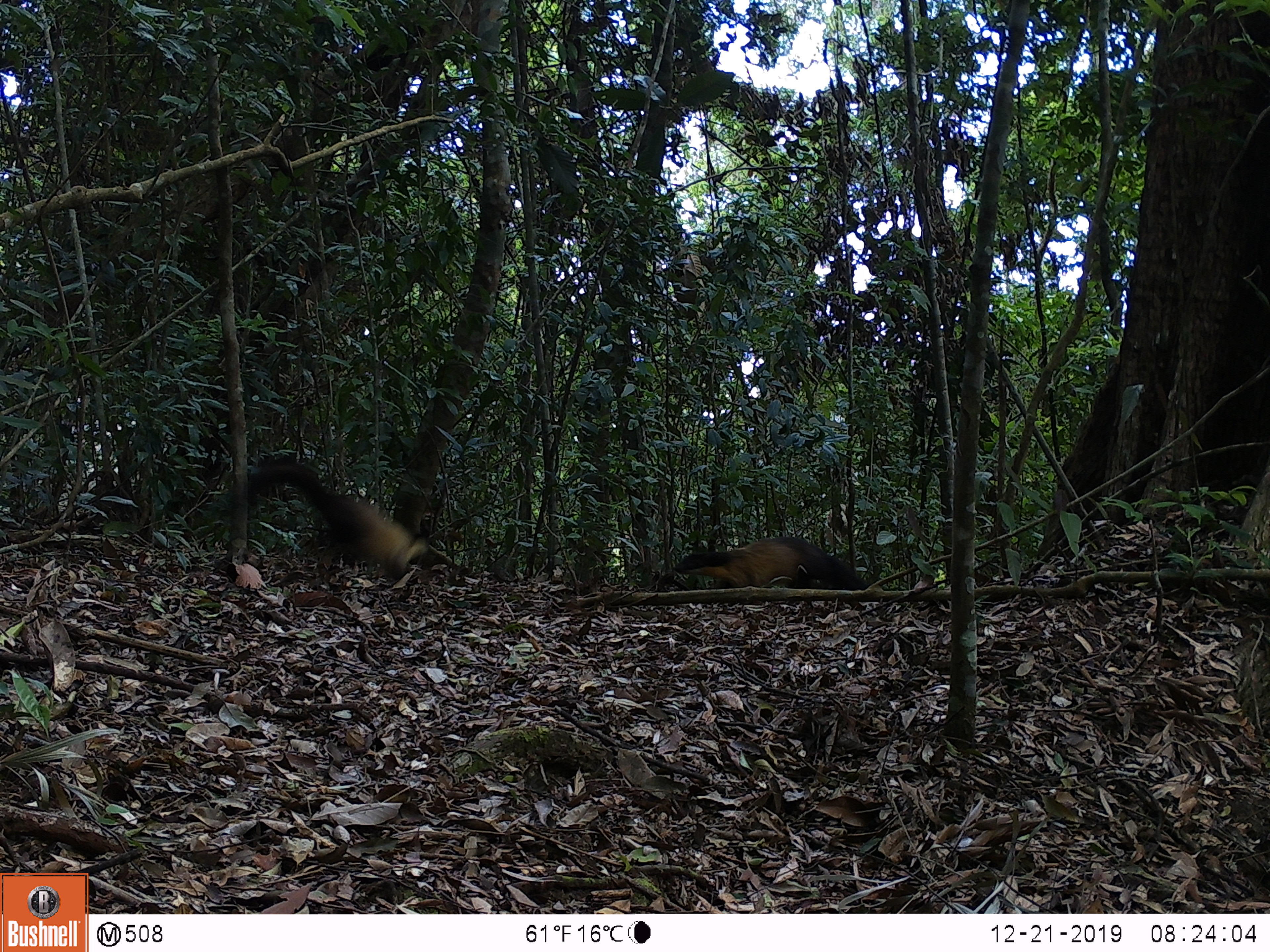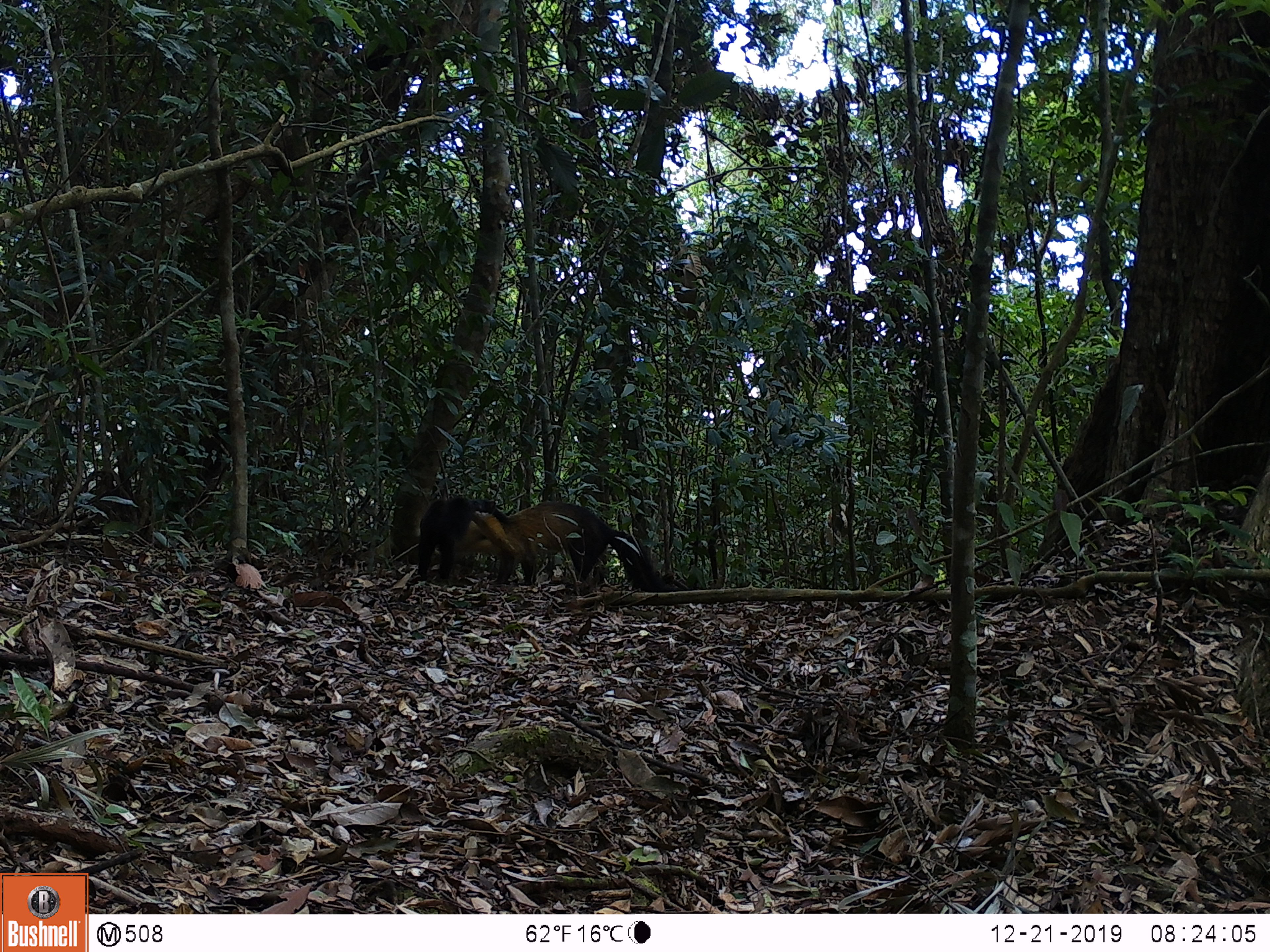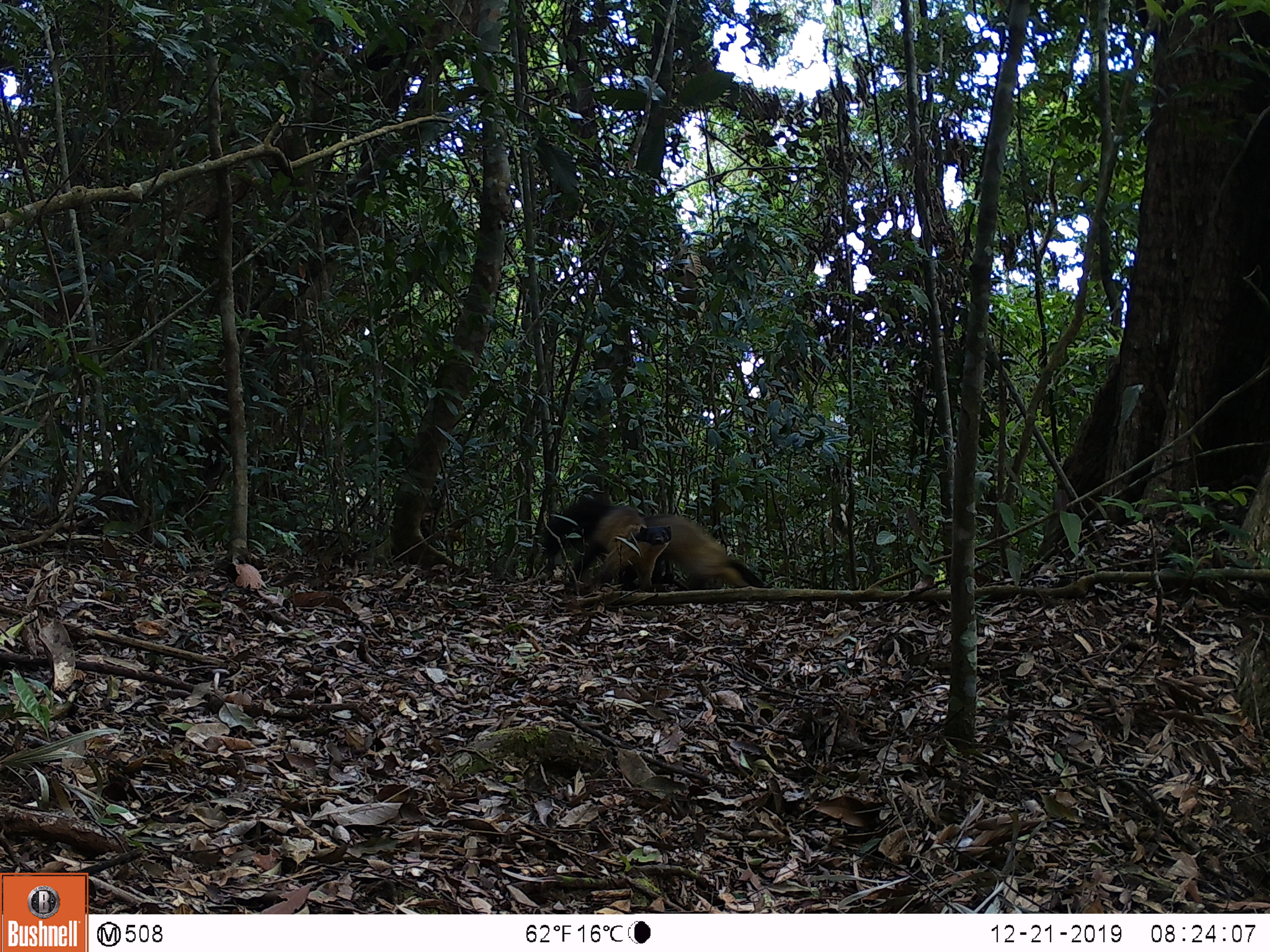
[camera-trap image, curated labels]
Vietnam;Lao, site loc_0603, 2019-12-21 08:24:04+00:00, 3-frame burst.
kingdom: Animalia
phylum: Chordata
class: Mammalia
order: Carnivora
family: Mustelidae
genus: Martes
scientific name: Martes flavigula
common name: yellow-throated marten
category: yellow throated marten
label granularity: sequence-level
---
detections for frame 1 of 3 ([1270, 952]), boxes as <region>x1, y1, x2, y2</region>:
yellow throated marten: <region>221, 451, 431, 584</region>; <region>672, 532, 869, 592</region>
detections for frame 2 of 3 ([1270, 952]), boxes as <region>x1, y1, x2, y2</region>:
yellow throated marten: <region>454, 501, 676, 590</region>; <region>415, 492, 513, 588</region>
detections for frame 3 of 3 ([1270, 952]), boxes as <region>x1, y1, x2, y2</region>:
yellow throated marten: <region>538, 498, 671, 592</region>; <region>620, 512, 765, 590</region>